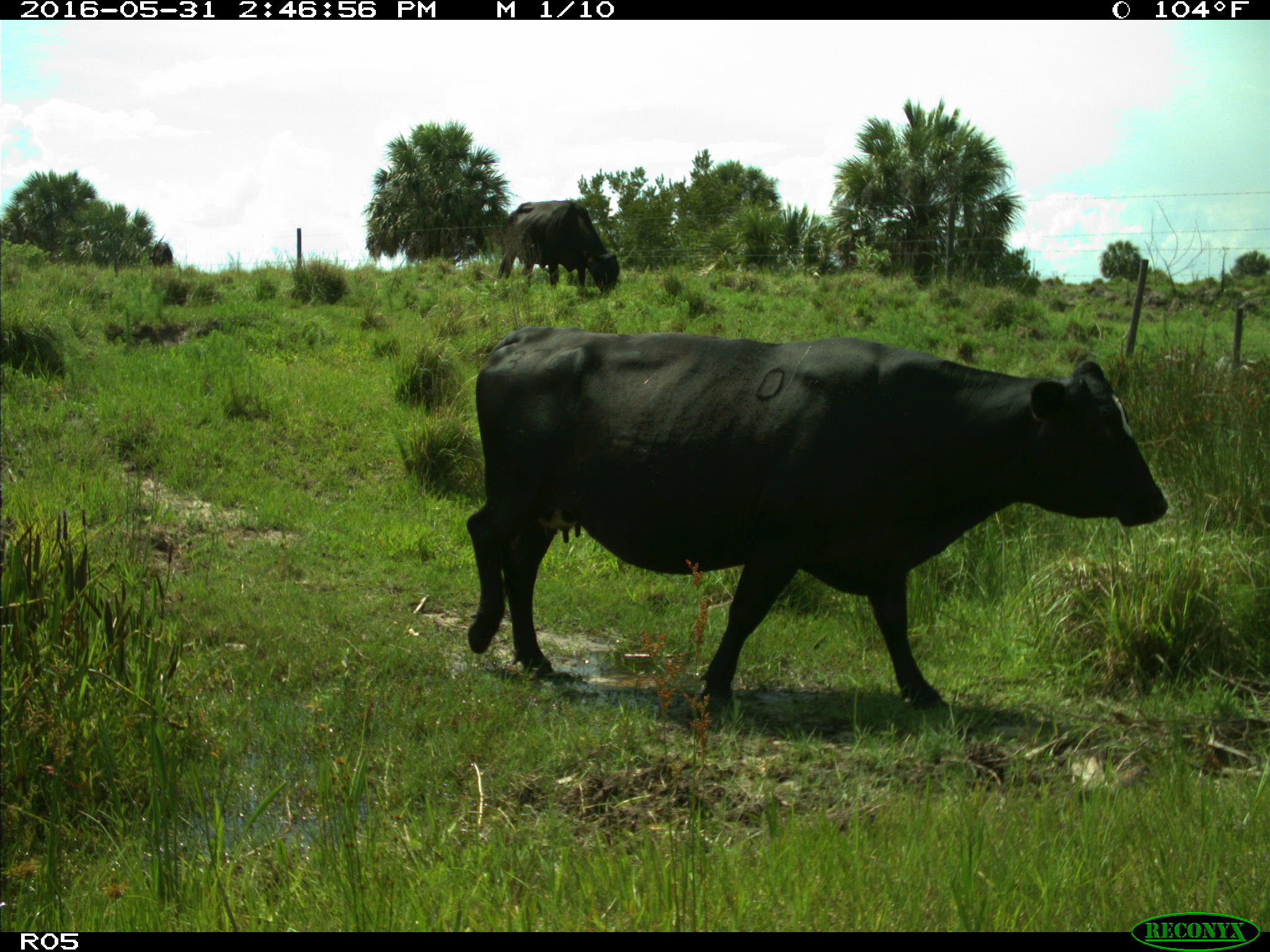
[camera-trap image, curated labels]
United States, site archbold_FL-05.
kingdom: Animalia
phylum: Chordata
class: Mammalia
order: Artiodactyla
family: Bovidae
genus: Bos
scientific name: Bos taurus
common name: domestic cow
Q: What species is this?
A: Bos taurus (domestic cow).